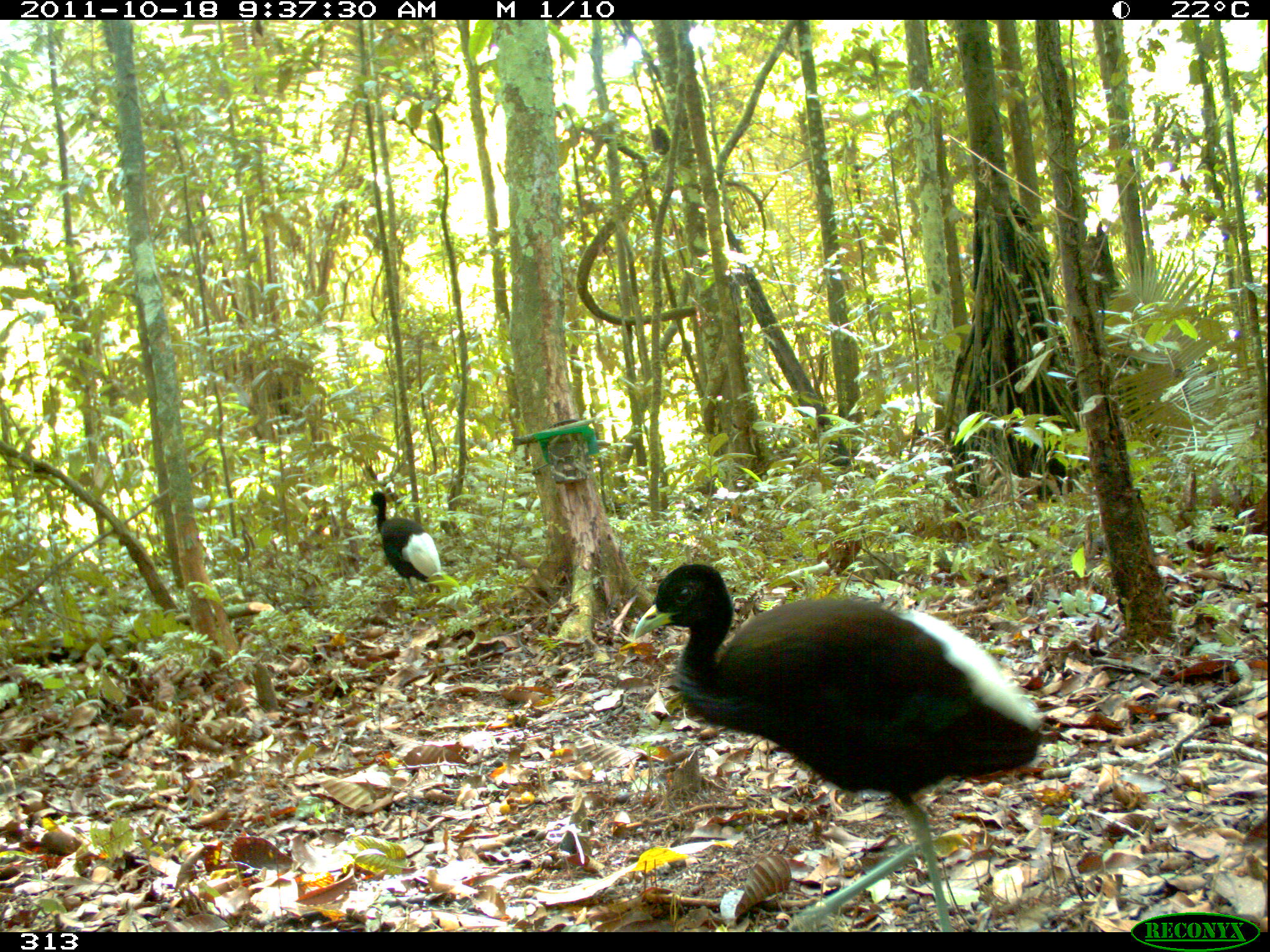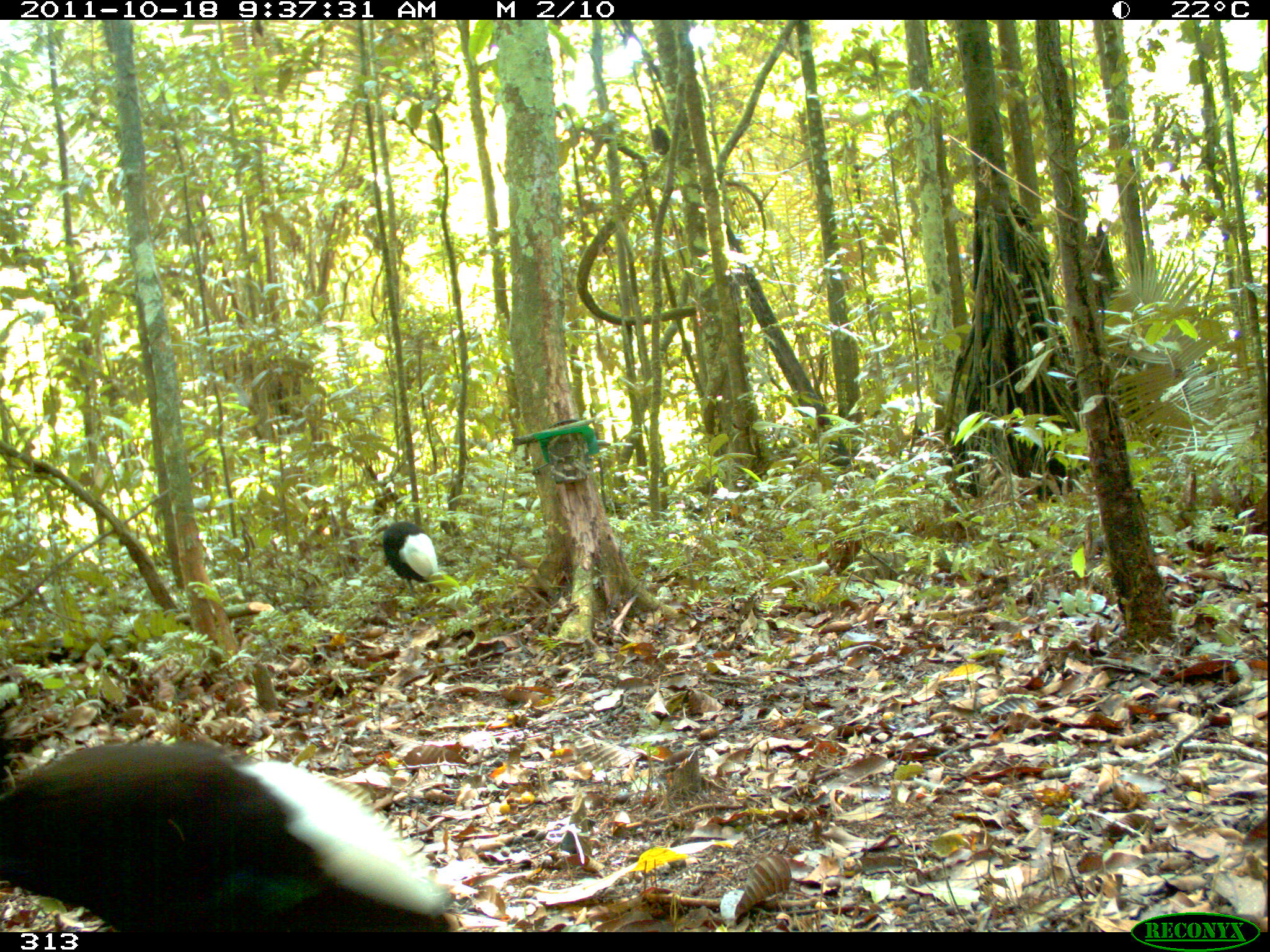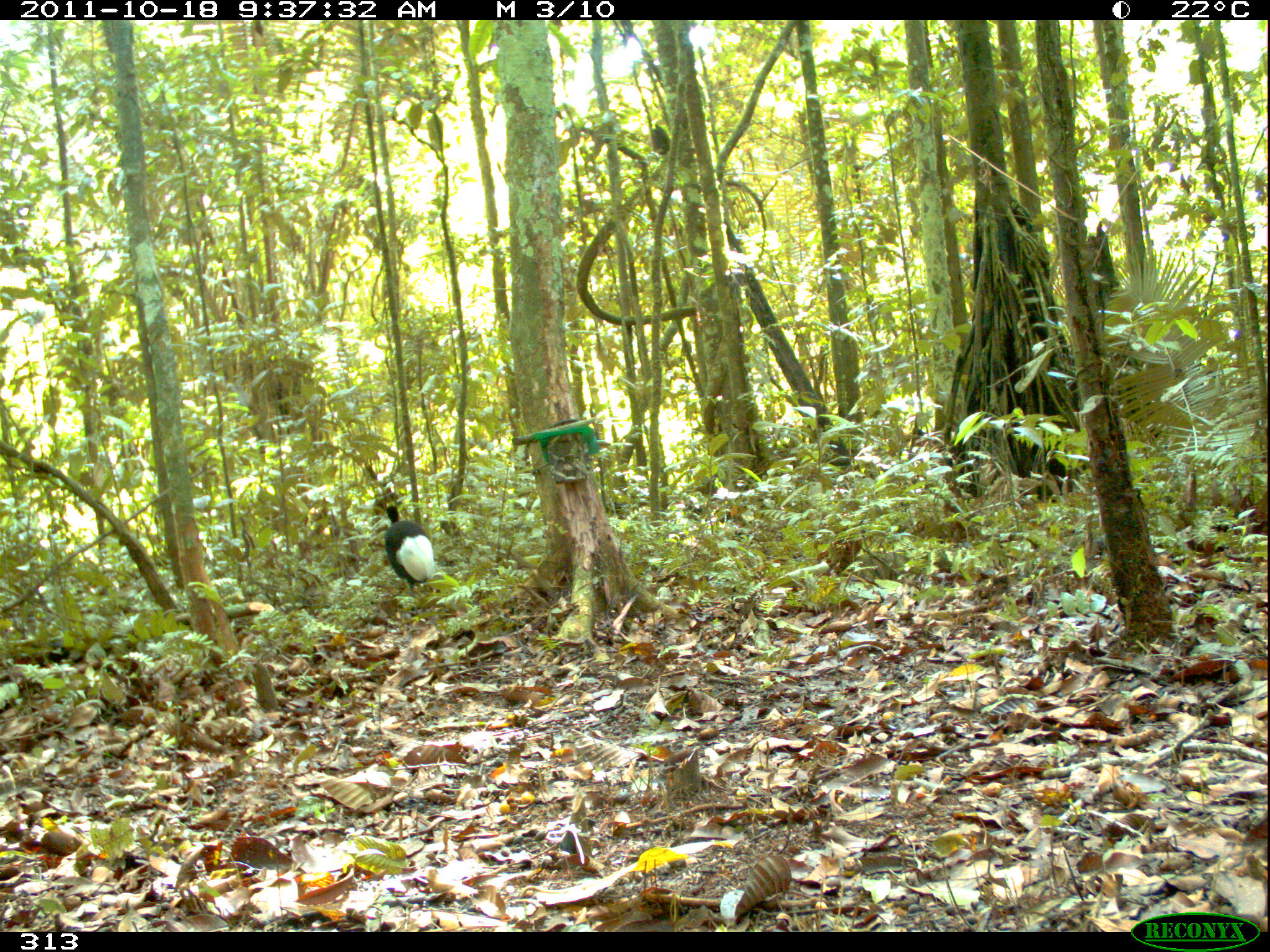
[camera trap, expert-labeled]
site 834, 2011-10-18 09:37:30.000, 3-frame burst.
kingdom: Animalia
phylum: Chordata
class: Aves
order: Gruiformes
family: Psophiidae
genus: Psophia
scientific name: Psophia leucoptera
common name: pale-winged trumpeter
Psophia leucoptera (pale-winged trumpeter).